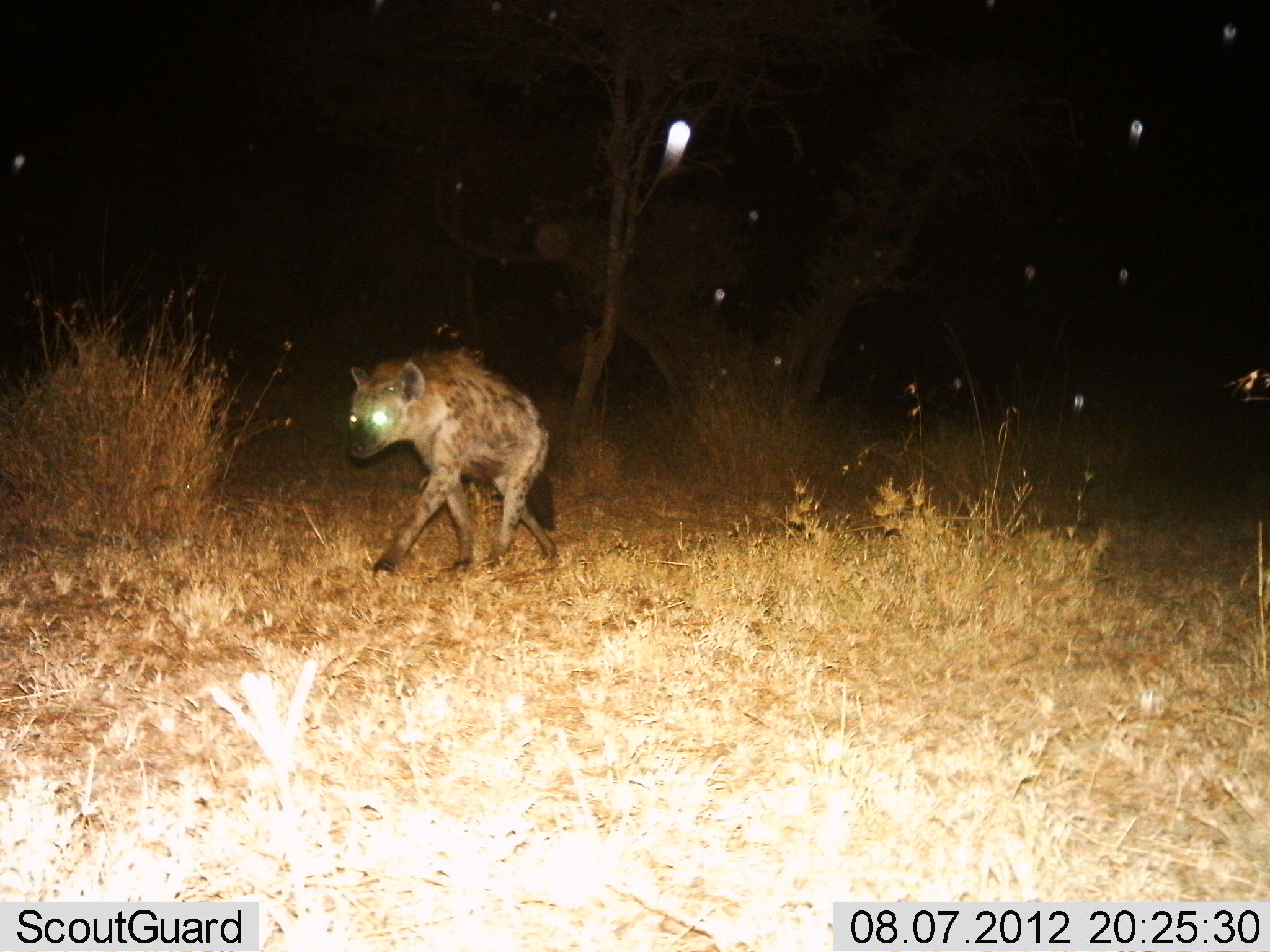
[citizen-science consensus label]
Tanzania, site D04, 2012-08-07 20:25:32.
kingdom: Animalia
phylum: Chordata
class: Mammalia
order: Carnivora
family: Hyaenidae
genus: Crocuta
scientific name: Crocuta crocuta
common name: spotted hyena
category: hyenaspotted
Hyenaspotted (spotted hyena) (Crocuta crocuta), count 1. Behavior (volunteer vote fractions): standing 0%, resting 0%, moving 100%, interacting 0%. Young present (vote fraction): 0%. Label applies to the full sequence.